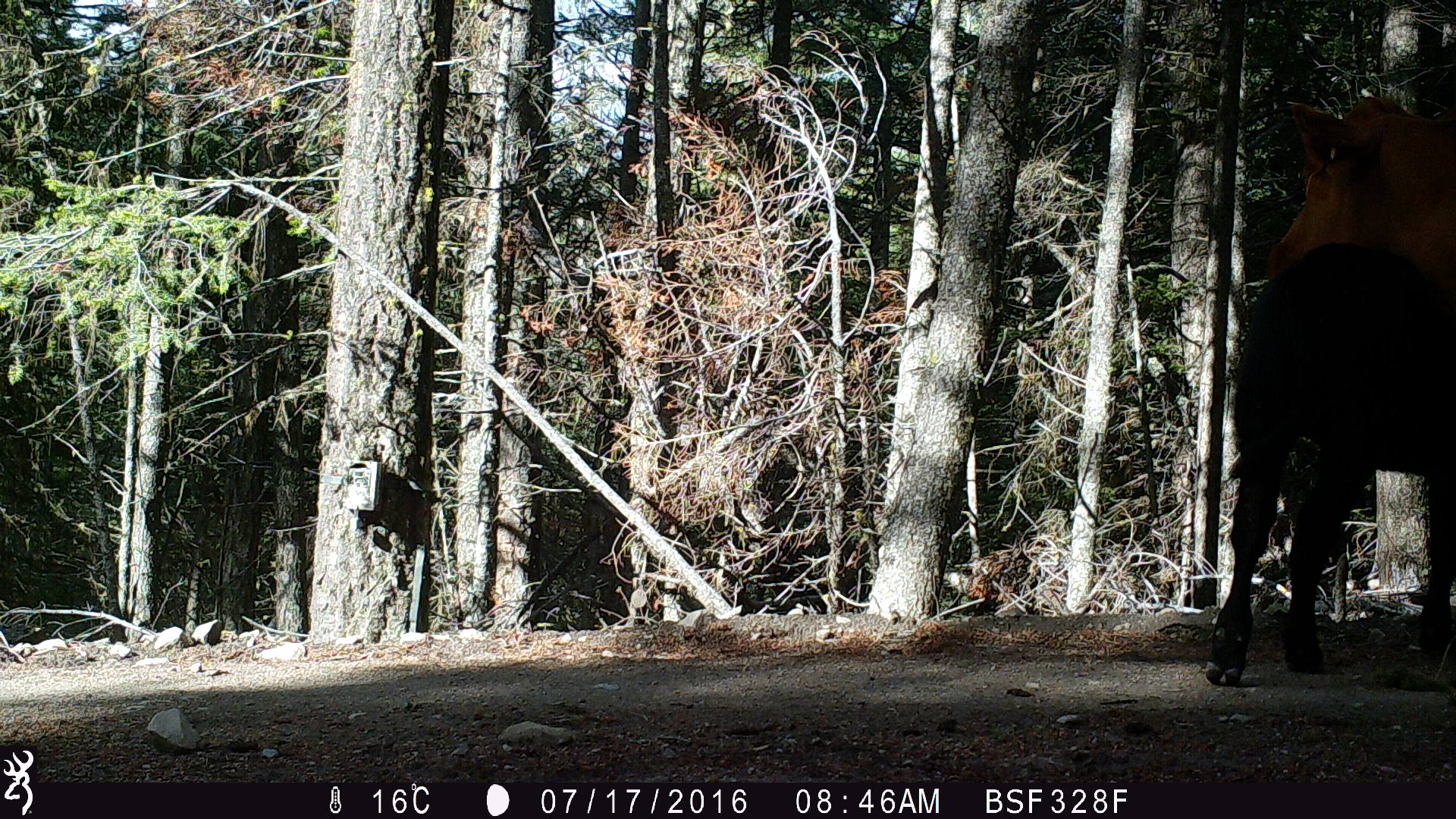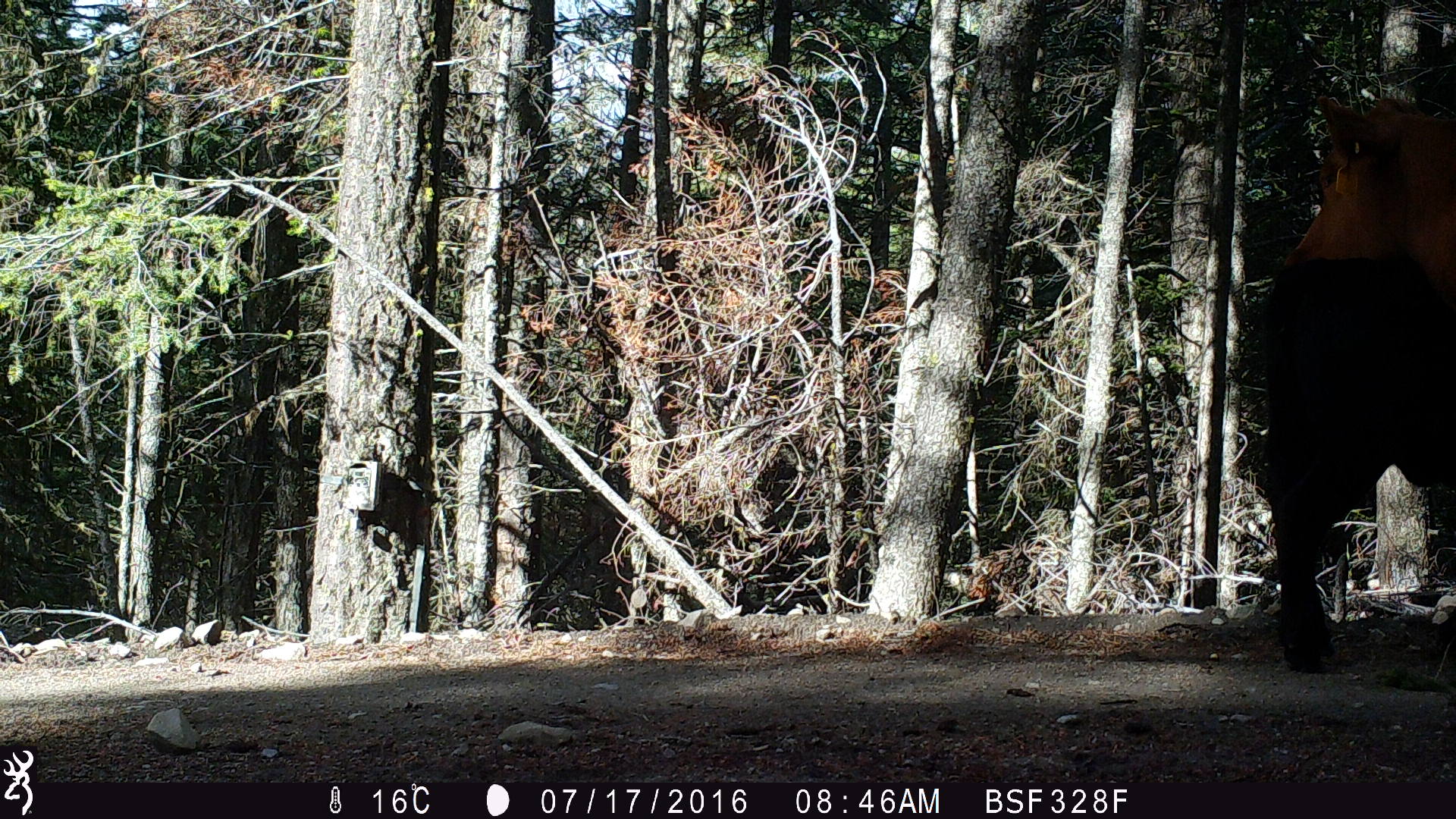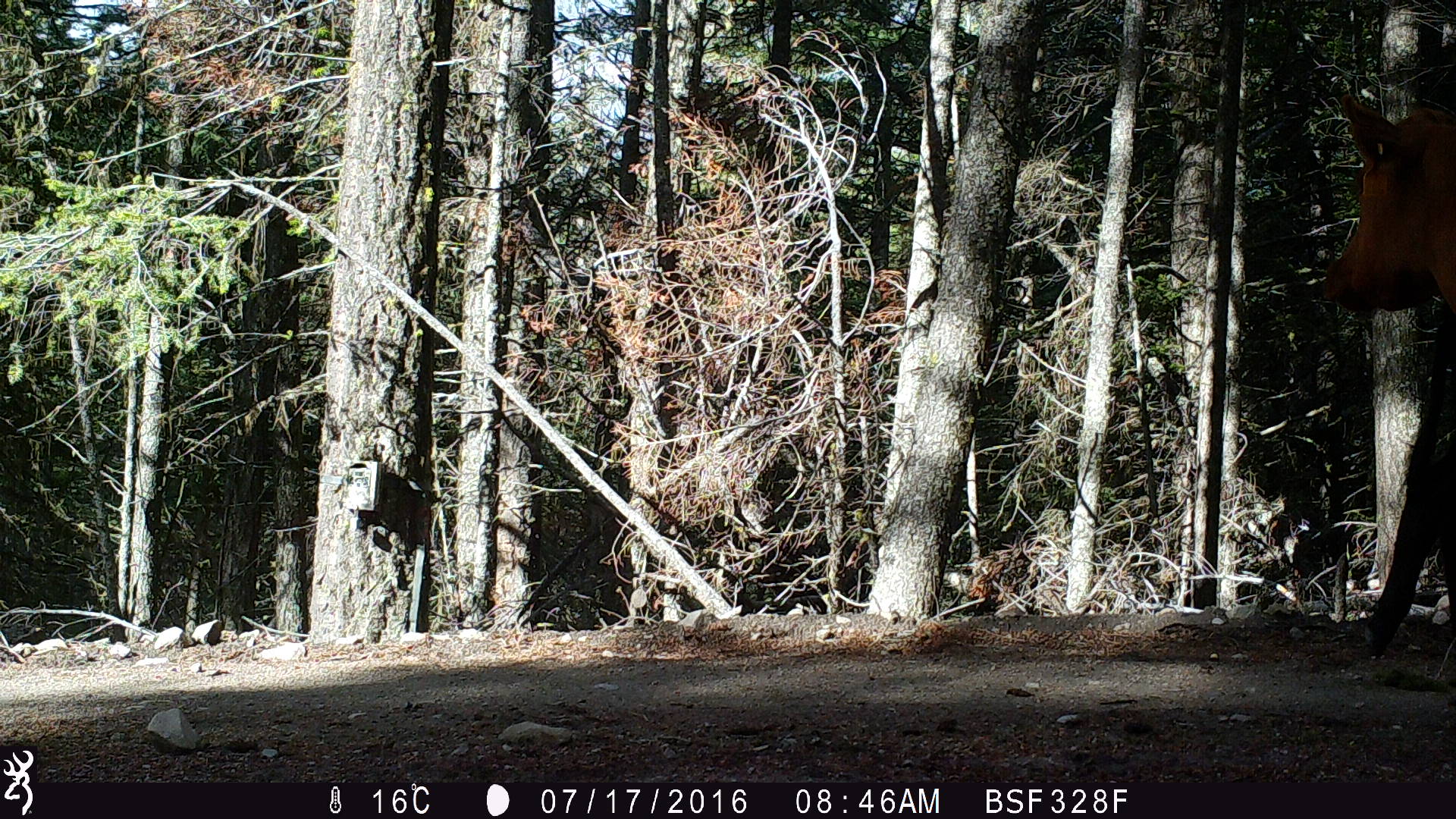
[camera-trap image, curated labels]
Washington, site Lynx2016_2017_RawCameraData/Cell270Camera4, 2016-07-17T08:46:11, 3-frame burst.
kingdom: Animalia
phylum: Chordata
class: Mammalia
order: Artiodactyla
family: Bovidae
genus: Bos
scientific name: Bos taurus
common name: domestic cattle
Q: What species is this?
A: Domestic cattle (Bos taurus).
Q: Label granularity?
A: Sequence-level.